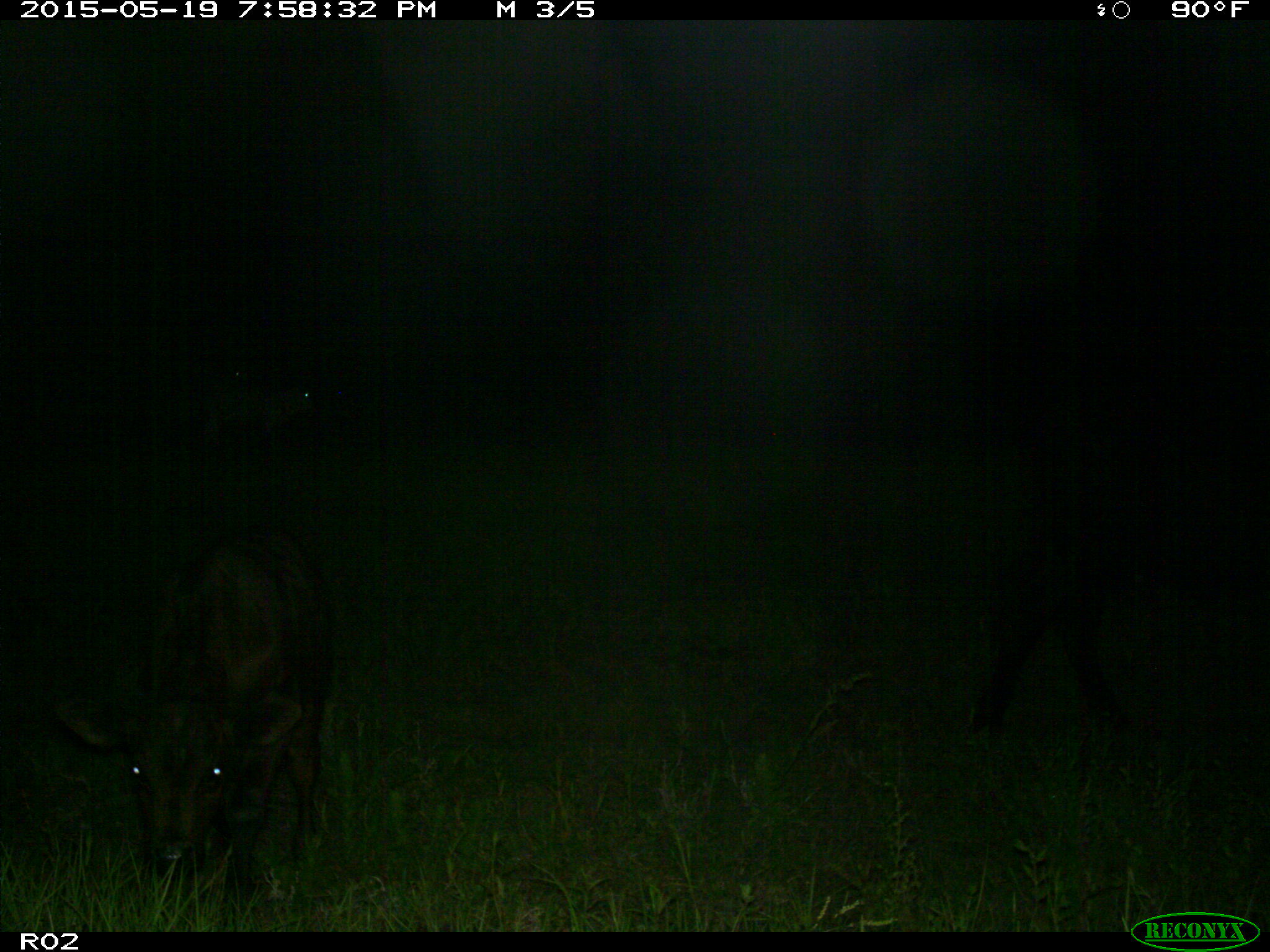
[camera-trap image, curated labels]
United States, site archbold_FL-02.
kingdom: Animalia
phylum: Chordata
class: Mammalia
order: Artiodactyla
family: Bovidae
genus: Bos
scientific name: Bos taurus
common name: domestic cow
Bos taurus (domestic cow).